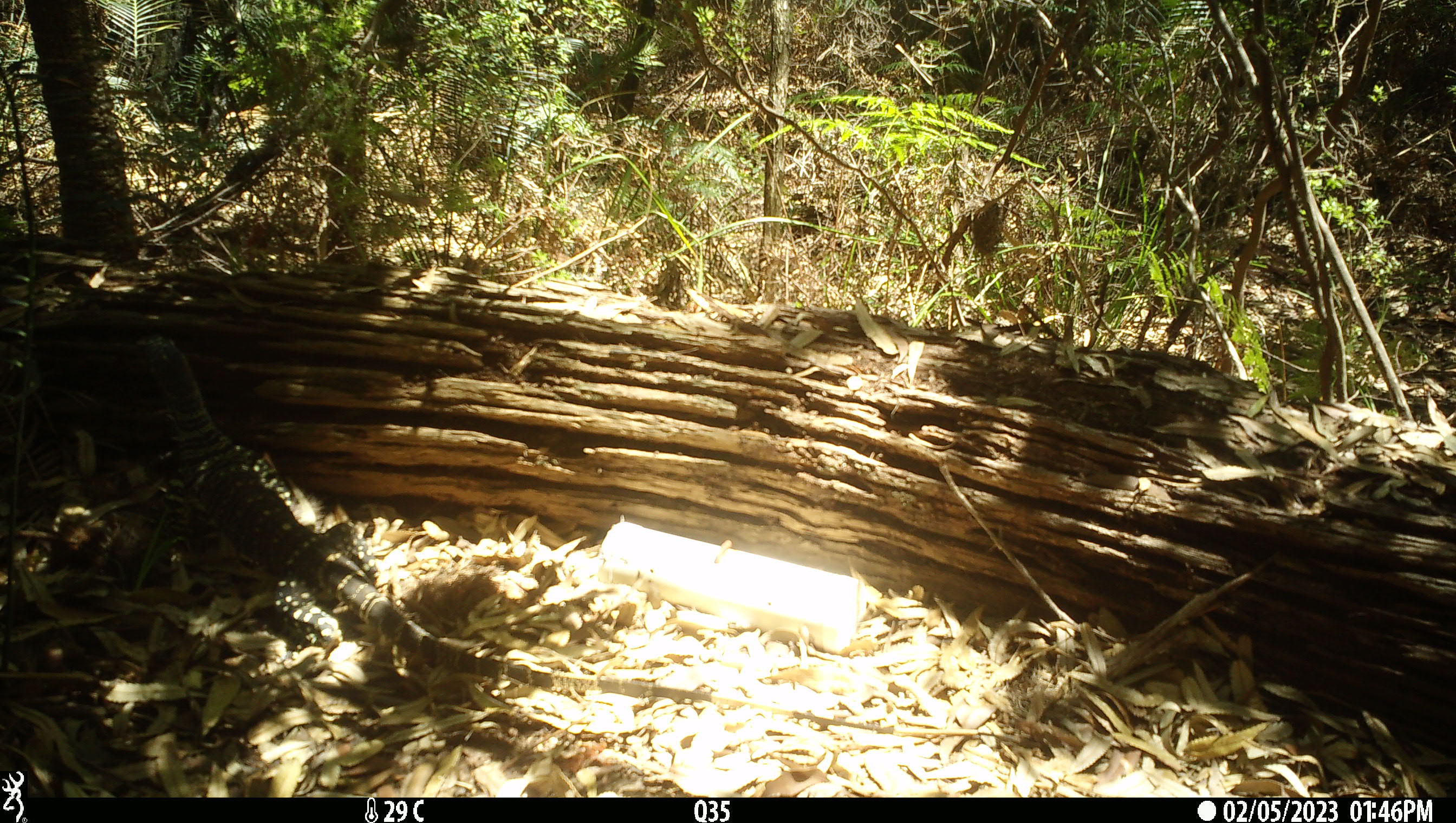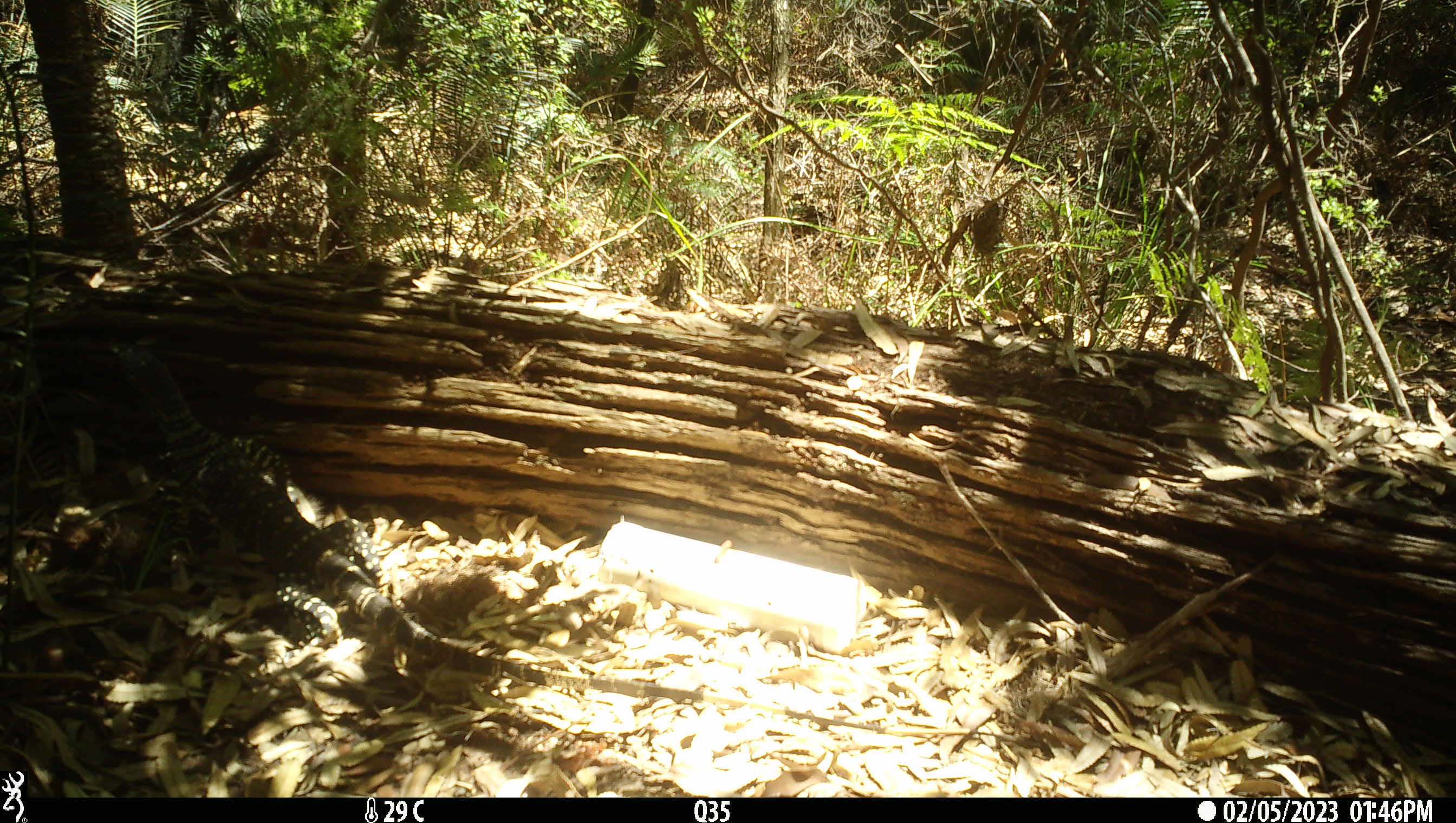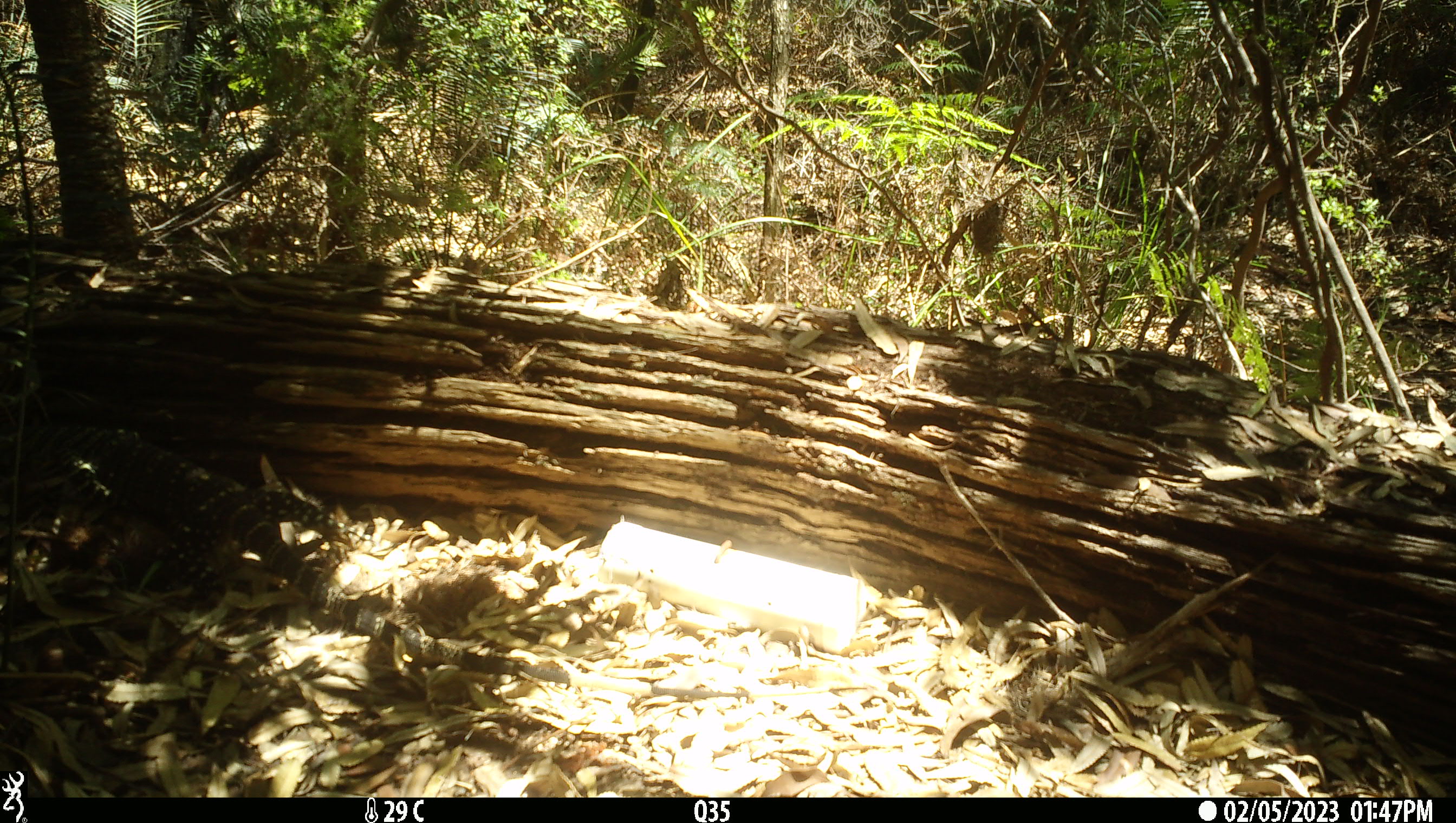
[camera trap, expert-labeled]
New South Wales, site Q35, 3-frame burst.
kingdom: Animalia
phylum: Chordata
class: Reptilia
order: Squamata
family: Varanidae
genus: Varanus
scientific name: Varanus varius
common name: lace monitor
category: goanna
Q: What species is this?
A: Goanna (lace monitor) (Varanus varius).